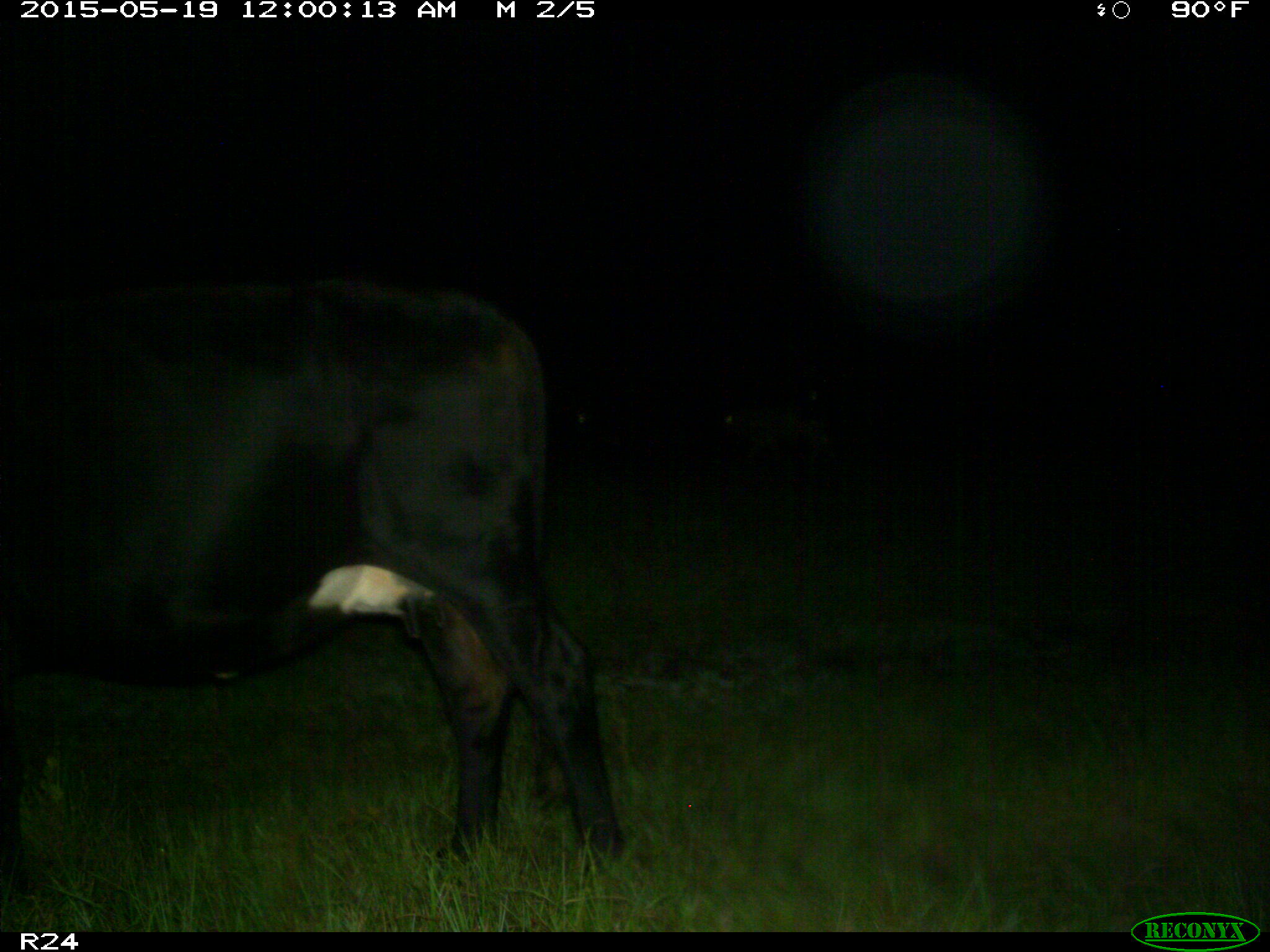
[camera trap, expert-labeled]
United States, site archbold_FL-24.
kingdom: Animalia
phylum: Chordata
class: Mammalia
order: Artiodactyla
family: Bovidae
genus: Bos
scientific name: Bos taurus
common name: domestic cow